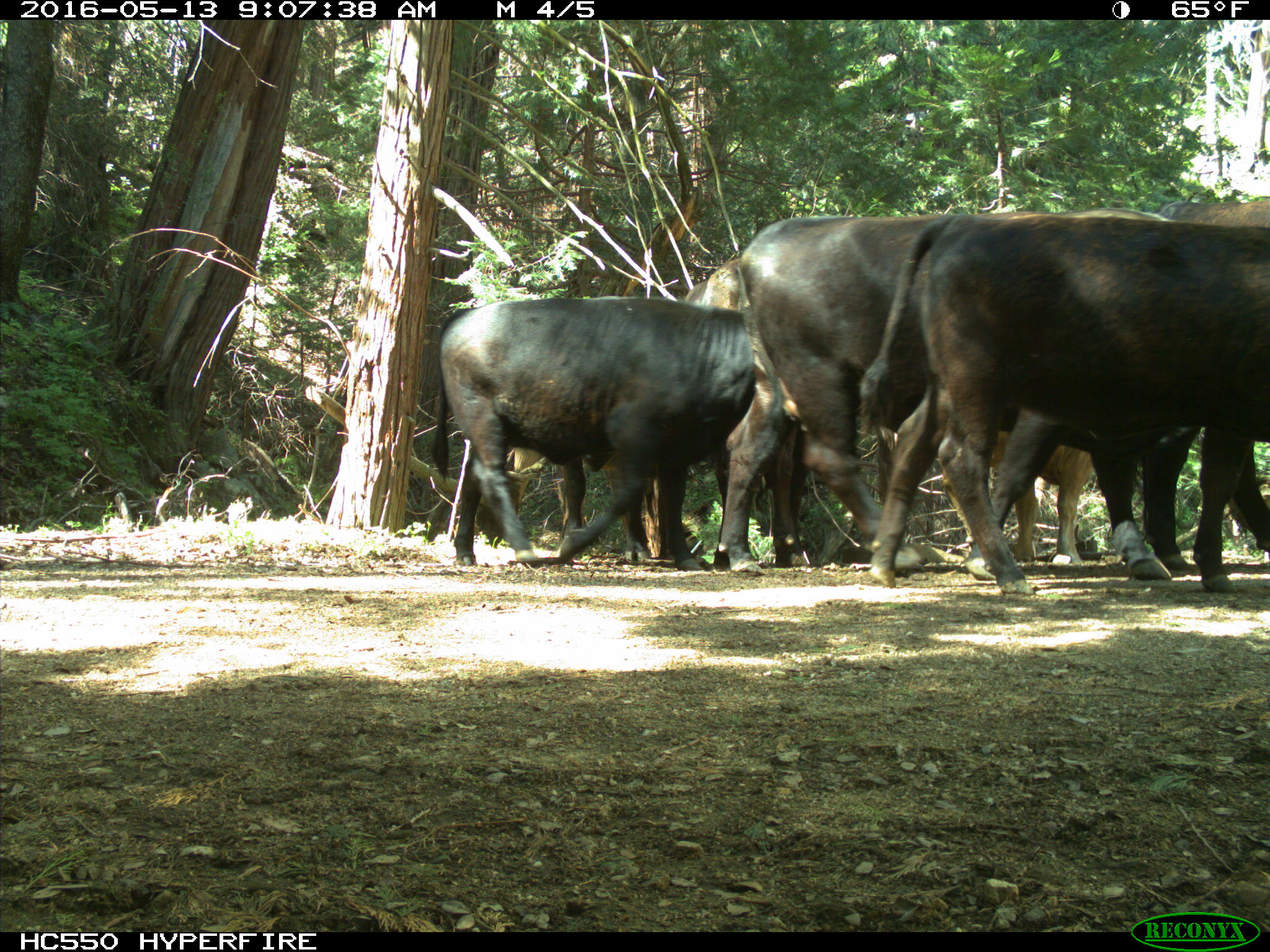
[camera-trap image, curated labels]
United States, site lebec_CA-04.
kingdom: Animalia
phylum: Chordata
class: Mammalia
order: Artiodactyla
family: Bovidae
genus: Bos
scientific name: Bos taurus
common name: domestic cow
Bos taurus (domestic cow).